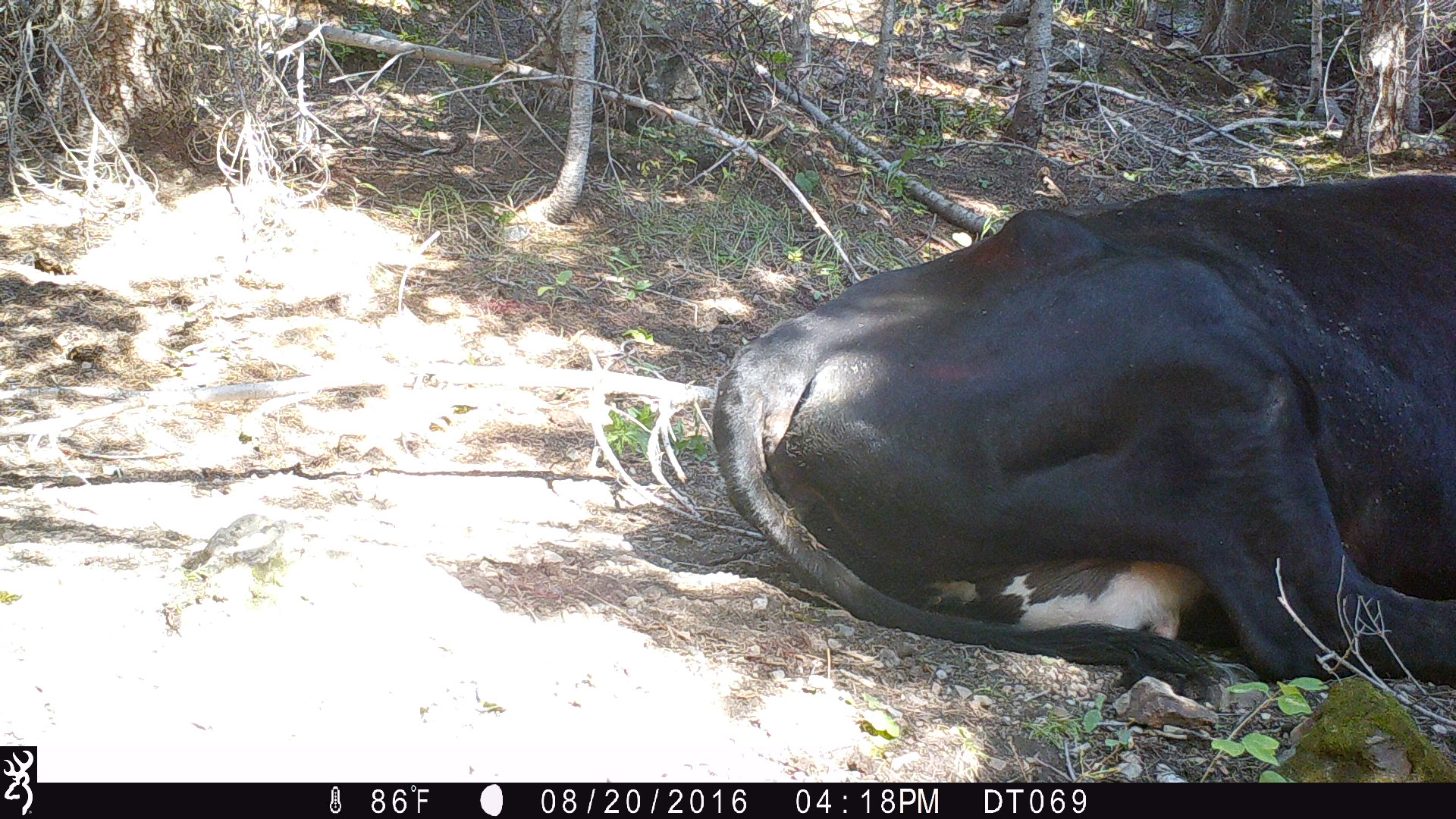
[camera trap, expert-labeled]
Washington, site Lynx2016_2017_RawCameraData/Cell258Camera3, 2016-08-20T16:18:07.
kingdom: Animalia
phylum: Chordata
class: Mammalia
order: Artiodactyla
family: Bovidae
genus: Bos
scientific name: Bos taurus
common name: domestic cattle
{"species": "domestic cattle (Bos taurus)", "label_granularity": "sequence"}